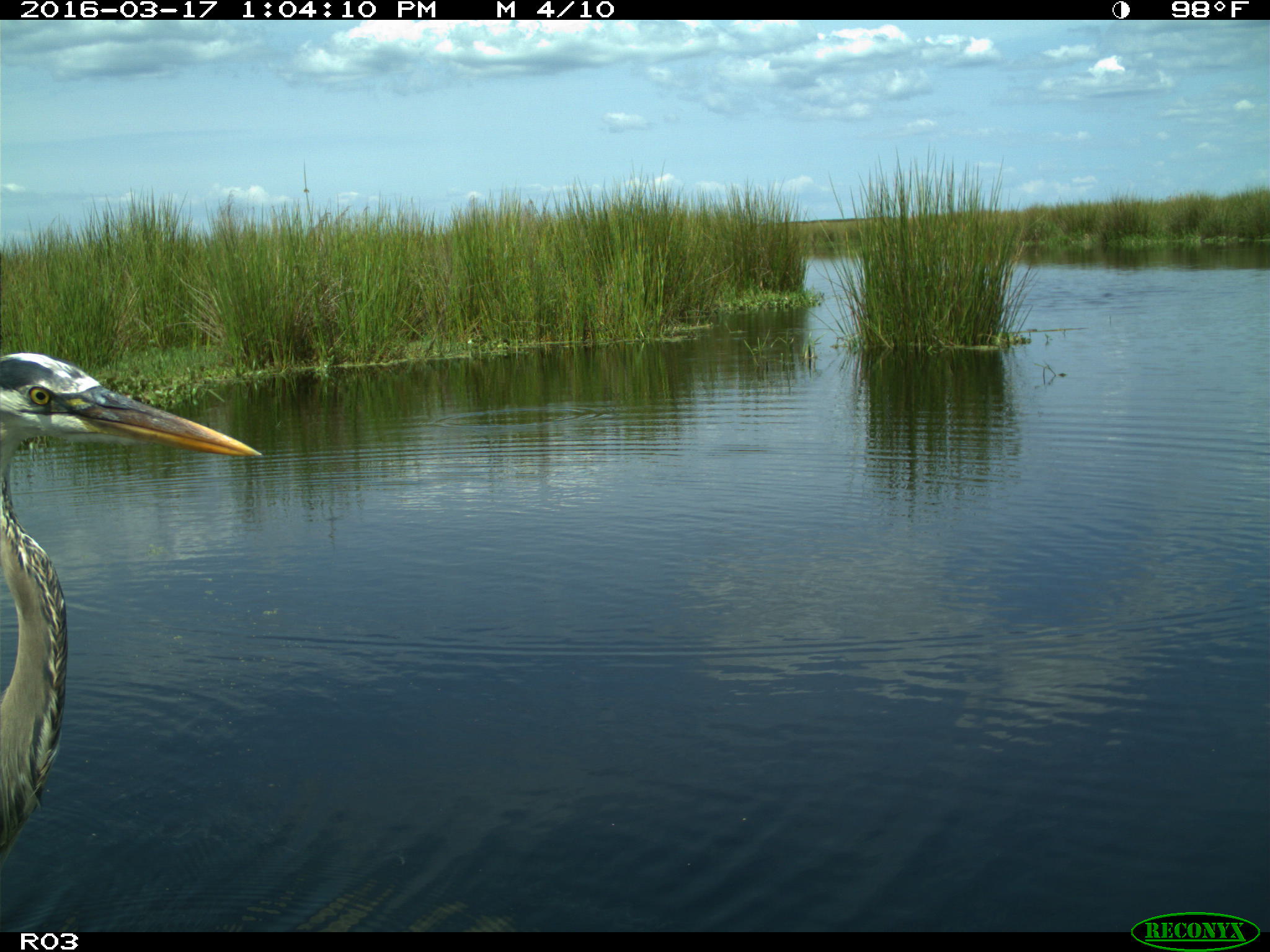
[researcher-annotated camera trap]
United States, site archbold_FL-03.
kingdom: Animalia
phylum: Chordata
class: Aves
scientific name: Aves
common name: birds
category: unidentified bird